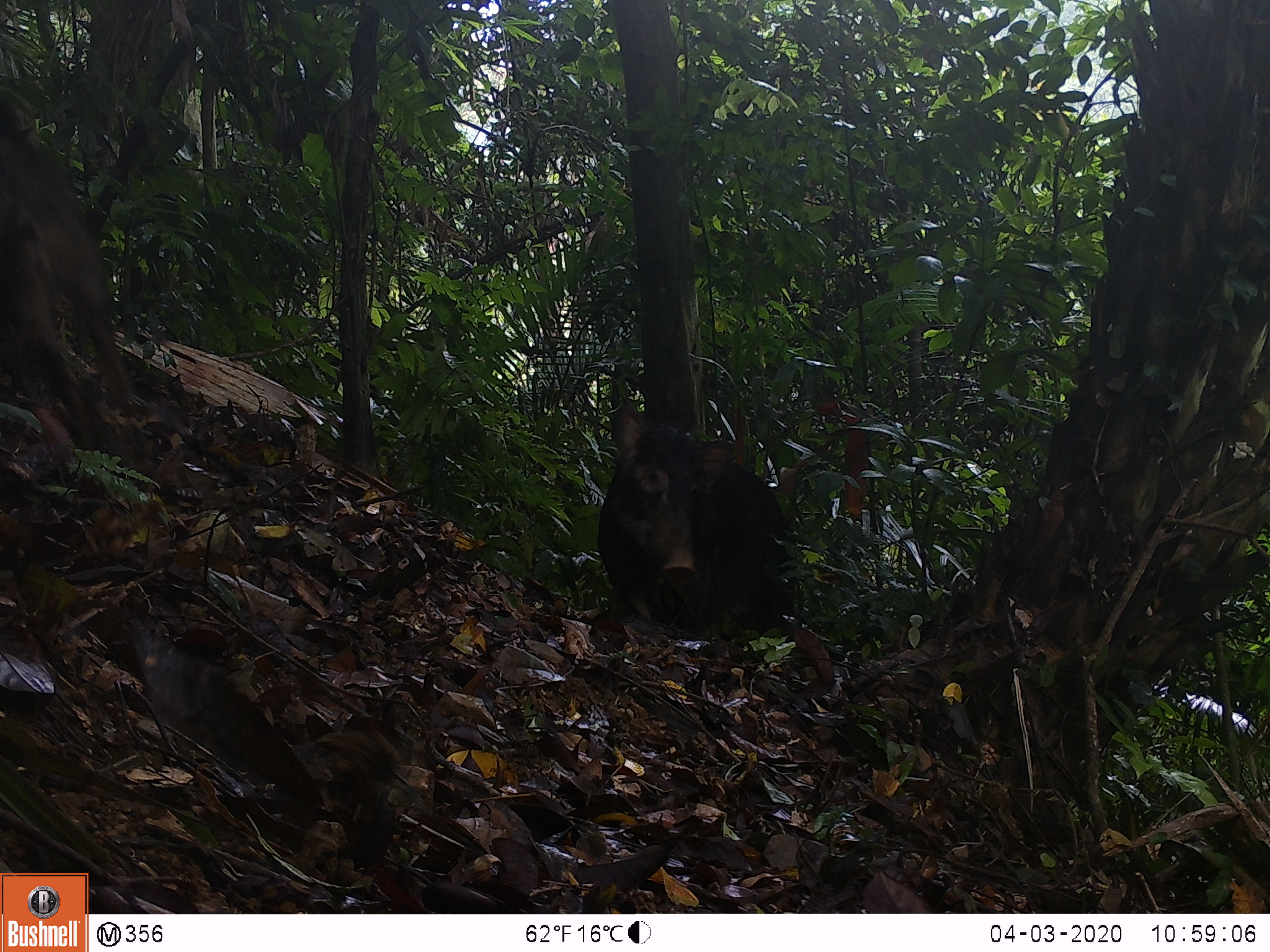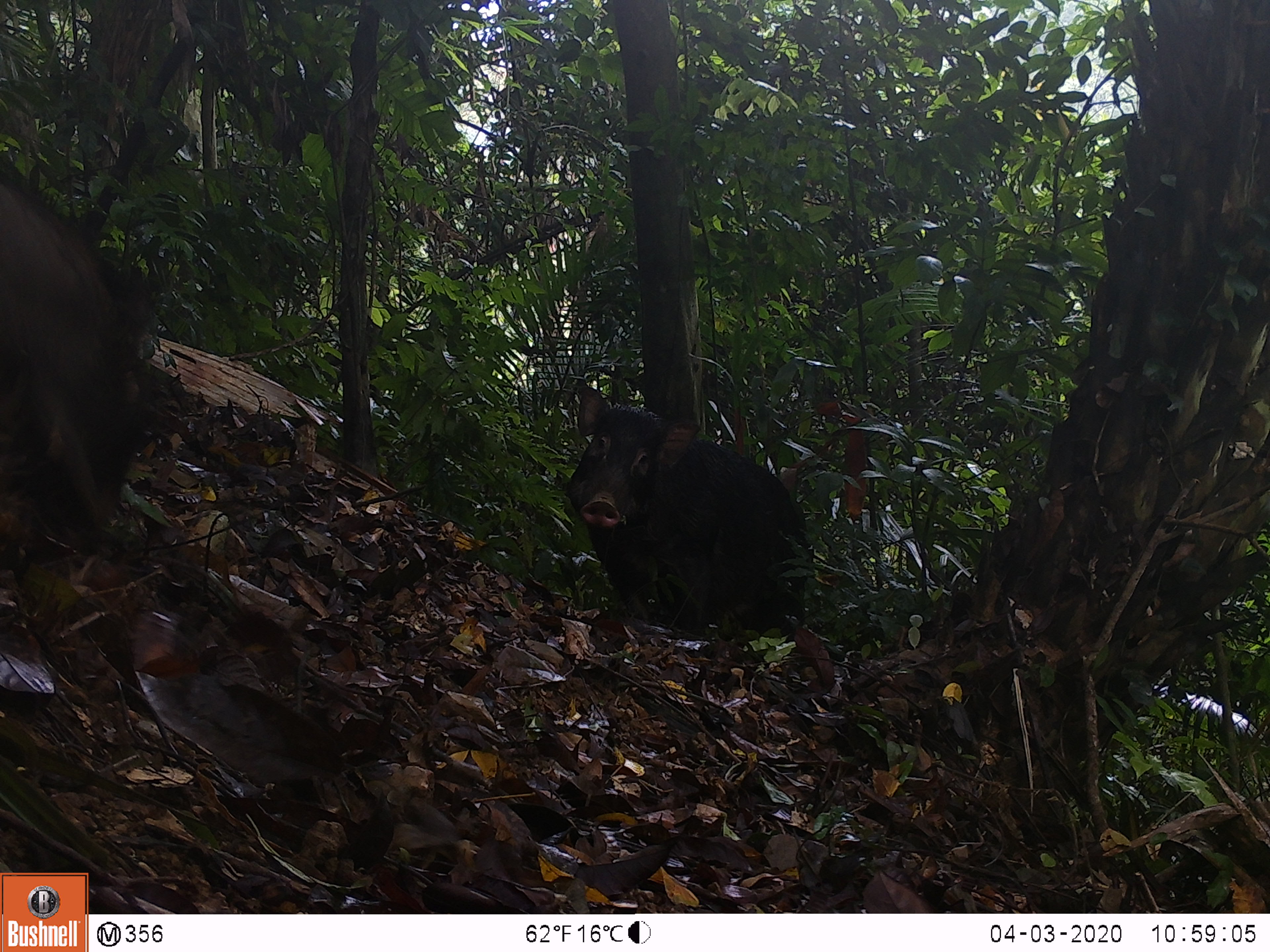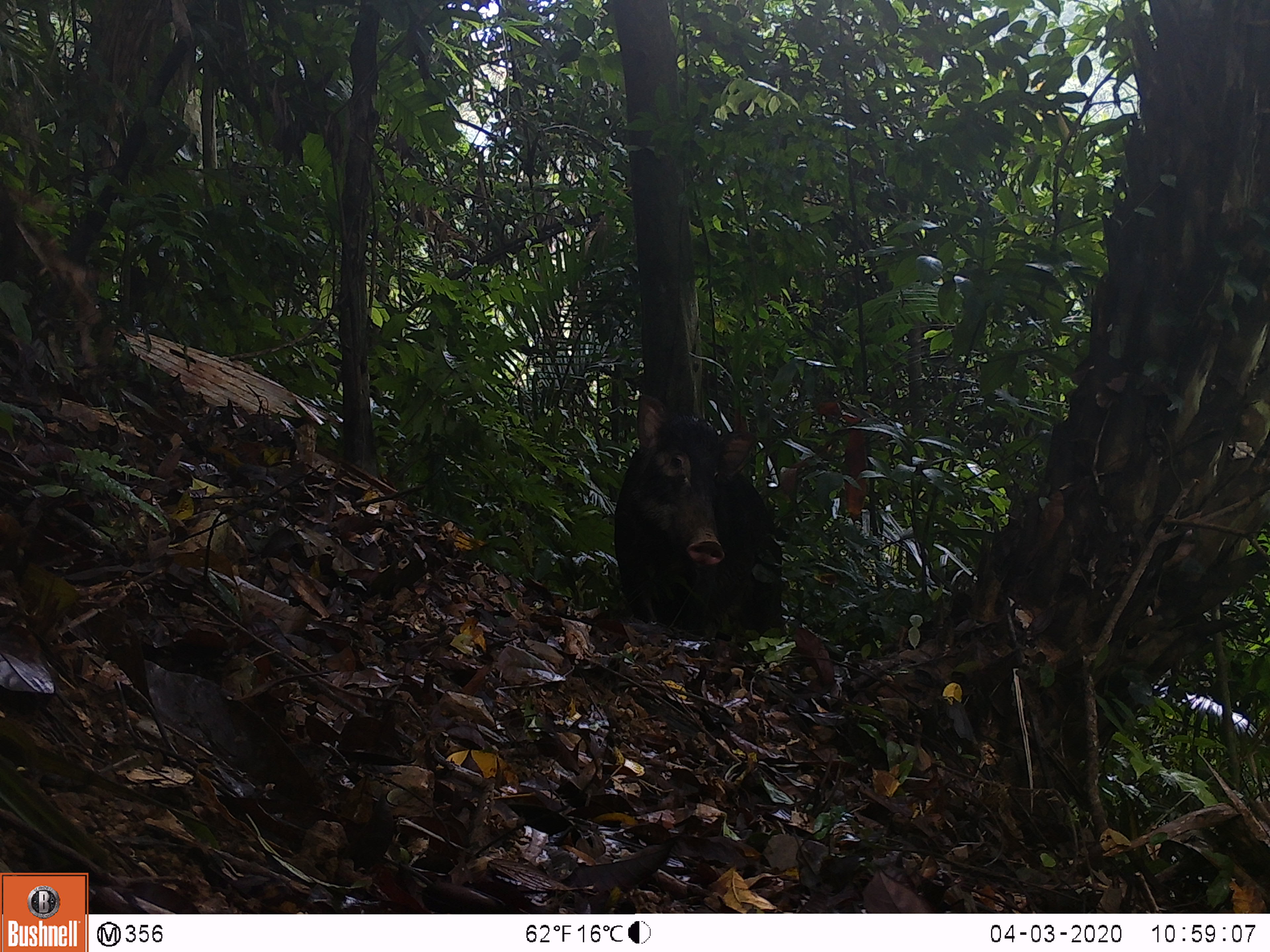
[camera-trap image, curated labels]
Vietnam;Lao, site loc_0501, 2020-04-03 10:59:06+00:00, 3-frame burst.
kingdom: Animalia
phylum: Chordata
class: Mammalia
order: Artiodactyla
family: Suidae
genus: Sus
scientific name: Sus scrofa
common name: eurasian wild pig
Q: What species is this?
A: Eurasian wild pig (Sus scrofa).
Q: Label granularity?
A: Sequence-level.